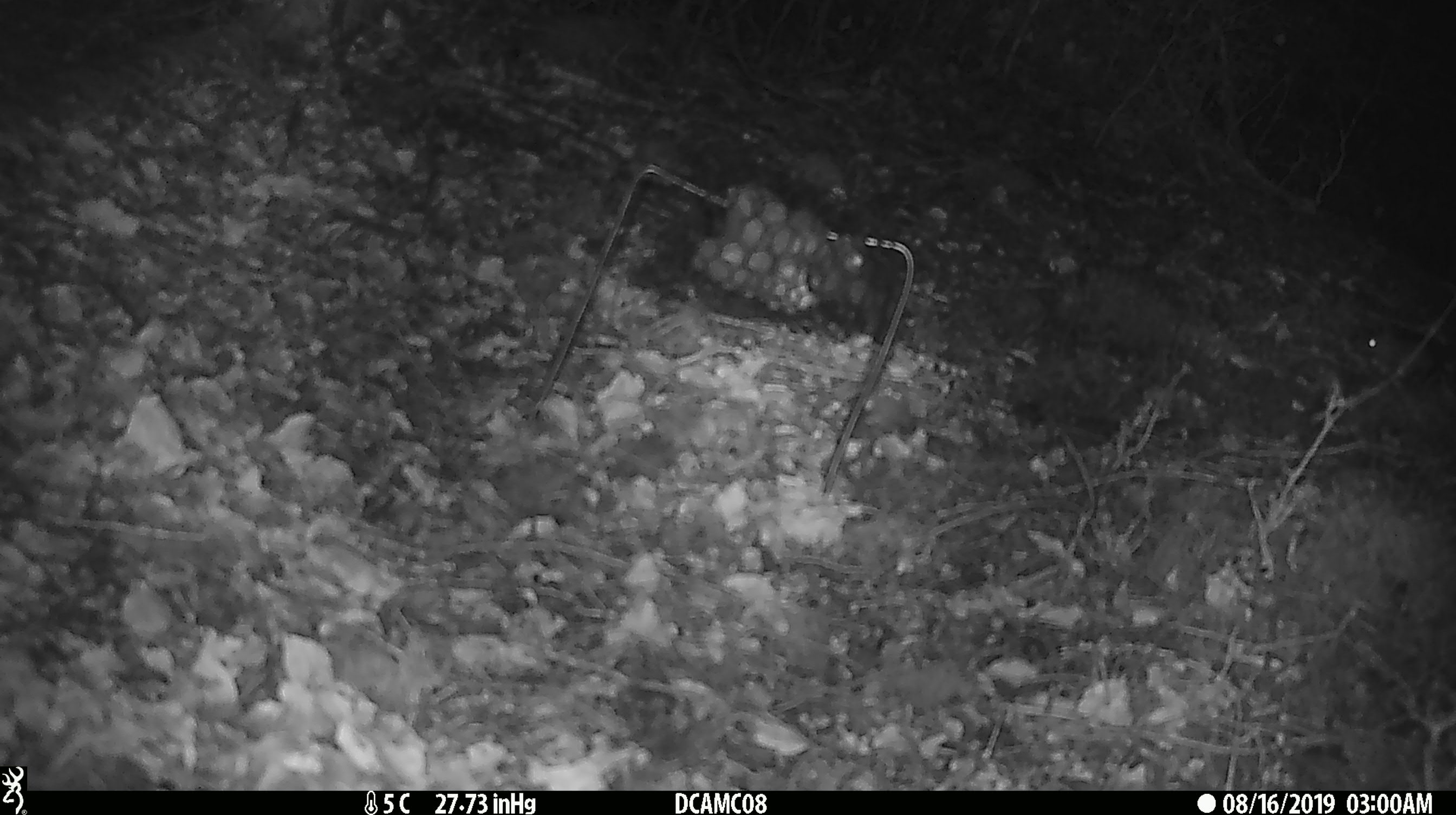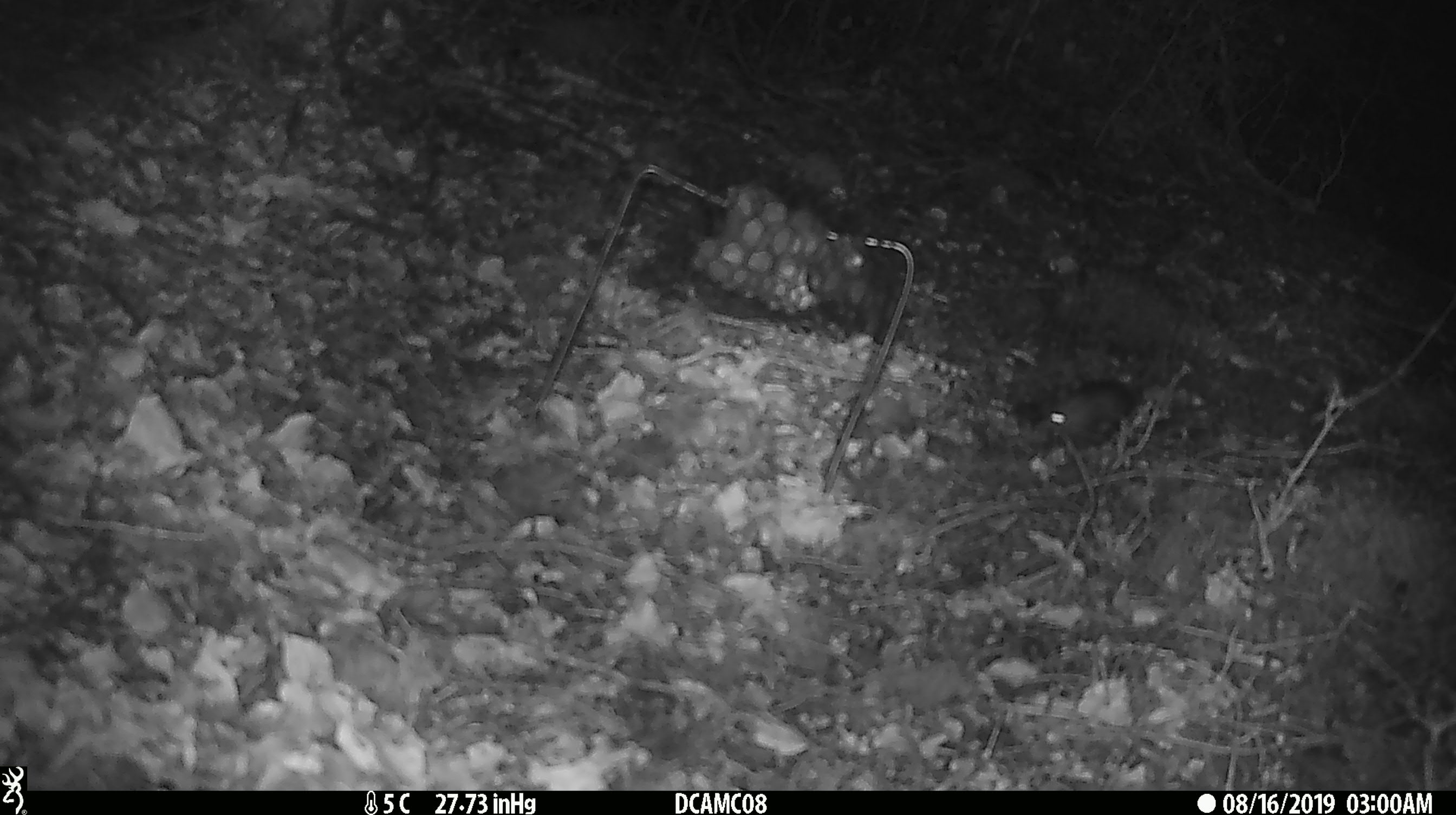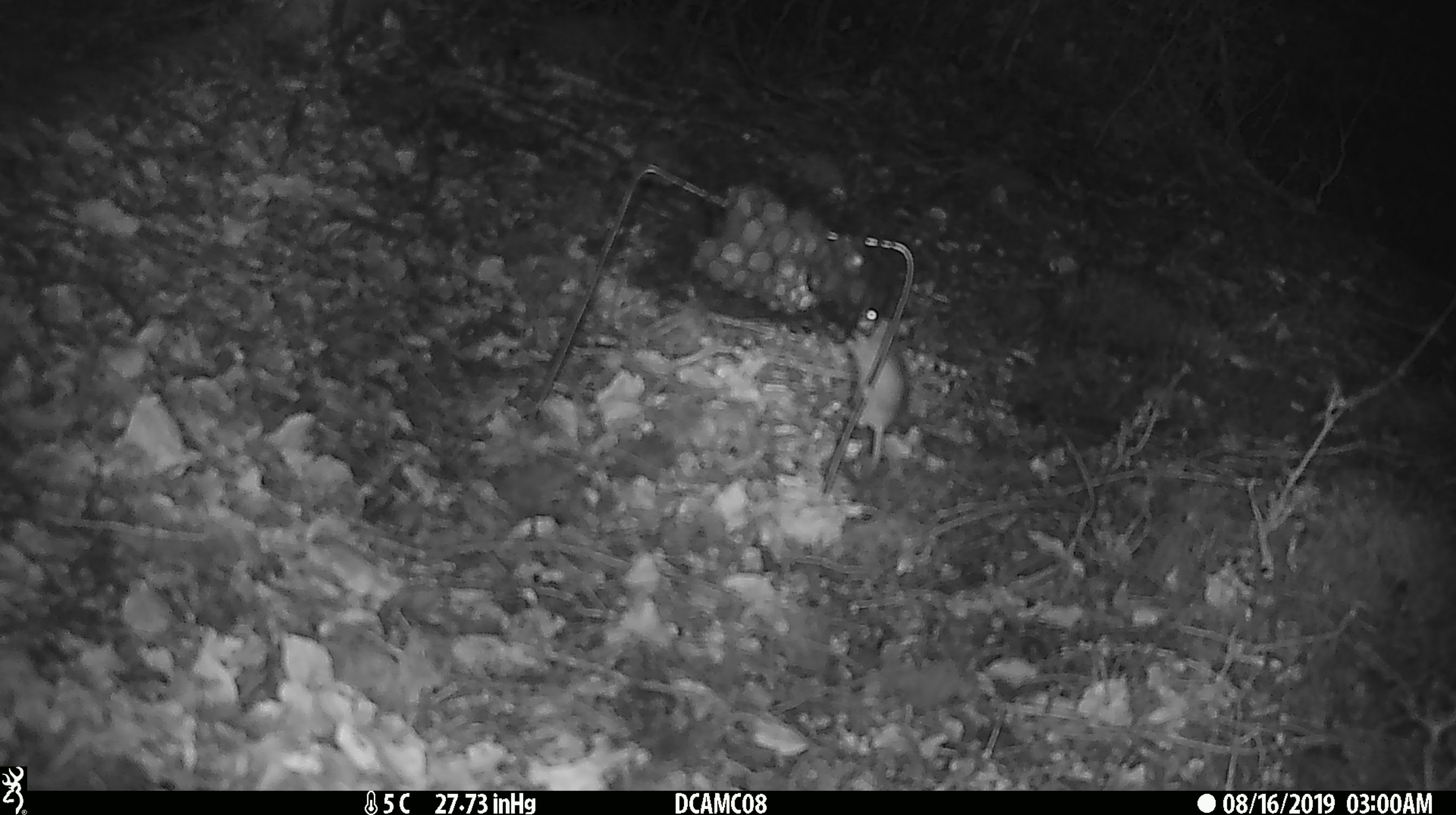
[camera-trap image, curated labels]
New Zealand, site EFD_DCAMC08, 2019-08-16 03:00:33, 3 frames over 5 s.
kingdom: Animalia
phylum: Chordata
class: Mammalia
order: Rodentia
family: Muridae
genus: Mus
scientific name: Mus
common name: mouse